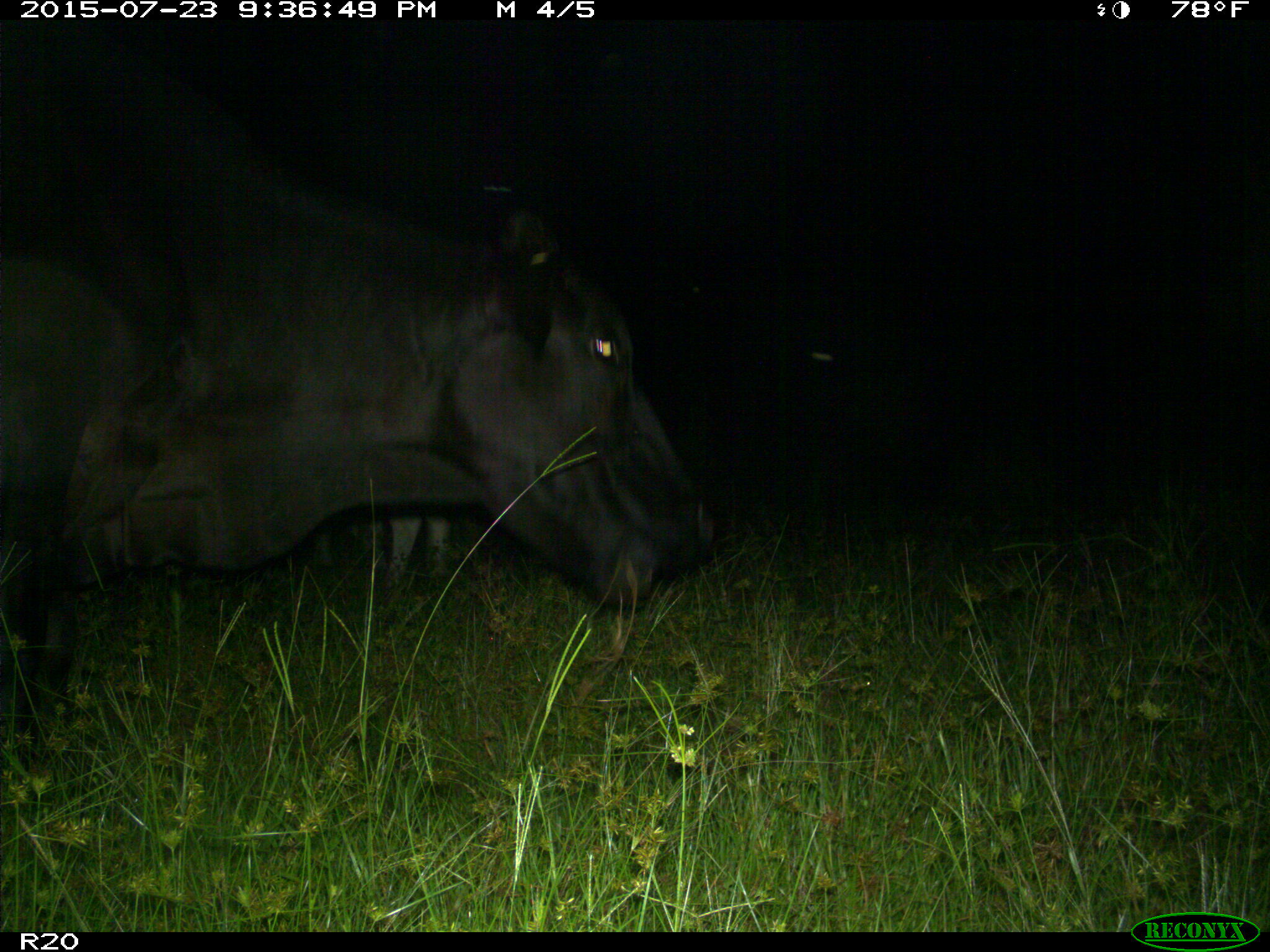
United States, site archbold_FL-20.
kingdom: Animalia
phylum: Chordata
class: Mammalia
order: Artiodactyla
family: Bovidae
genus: Bos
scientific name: Bos taurus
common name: domestic cow